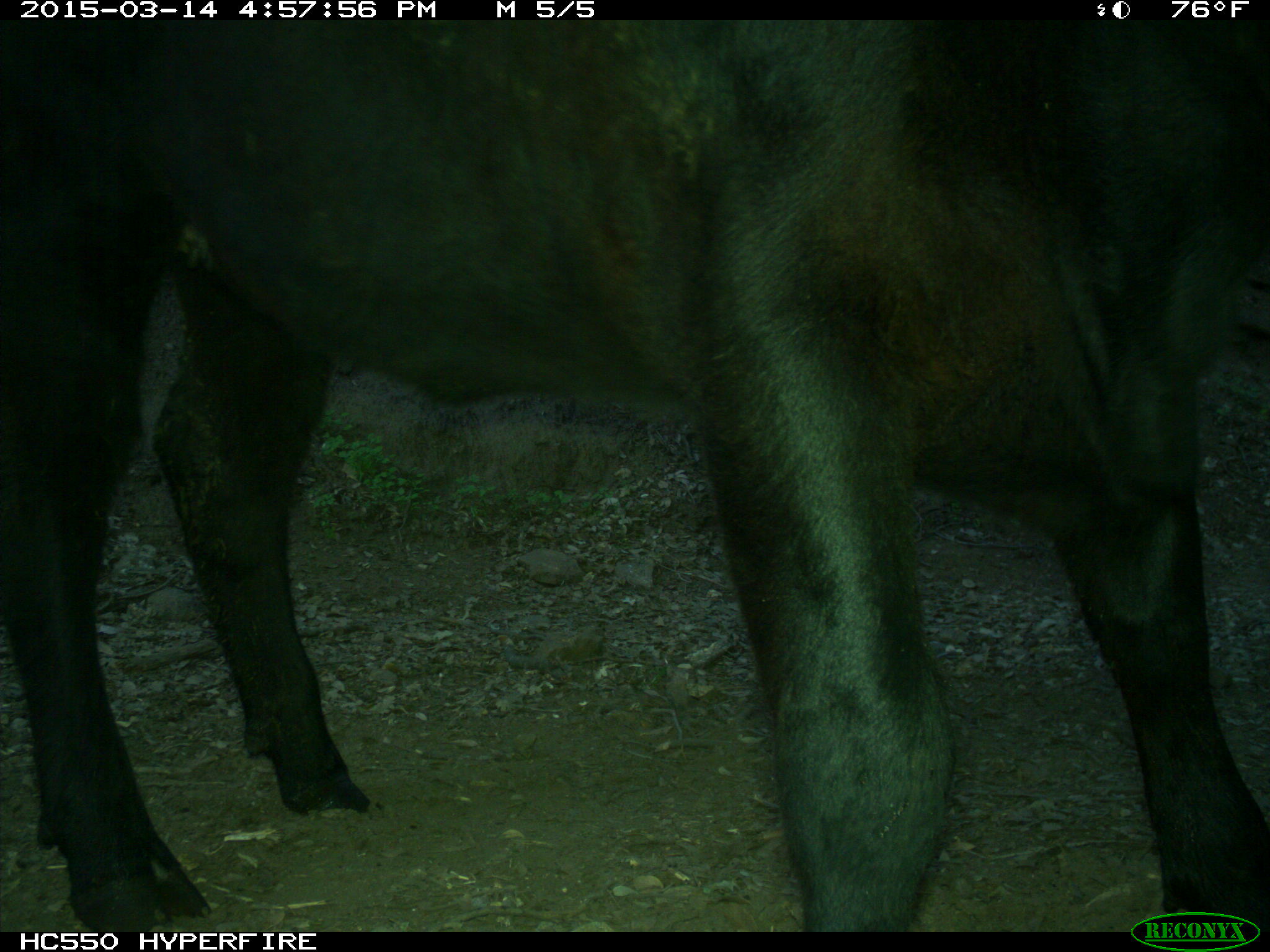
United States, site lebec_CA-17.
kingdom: Animalia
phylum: Chordata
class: Mammalia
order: Artiodactyla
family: Bovidae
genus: Bos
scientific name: Bos taurus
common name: domestic cow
Bos taurus (domestic cow).